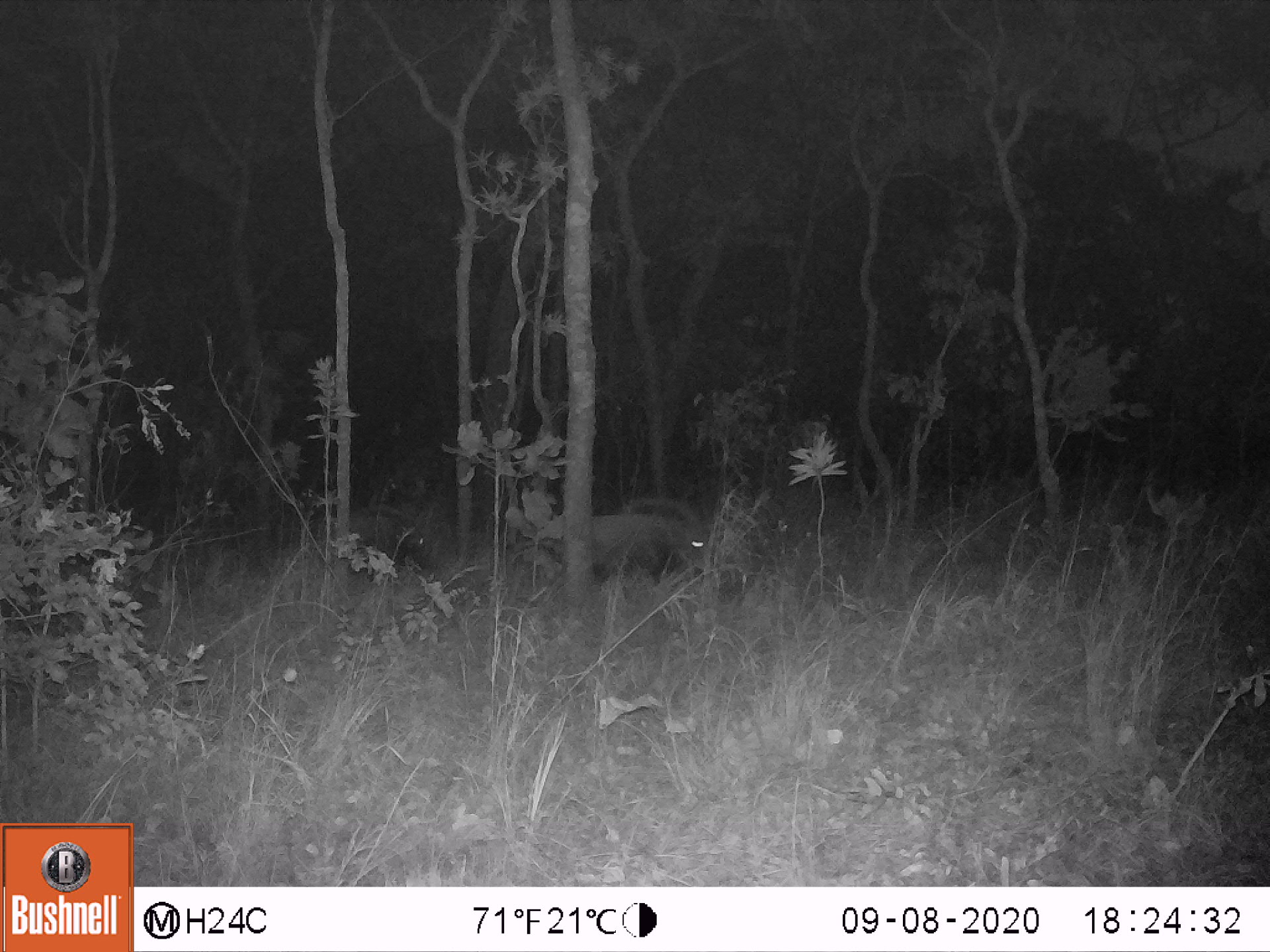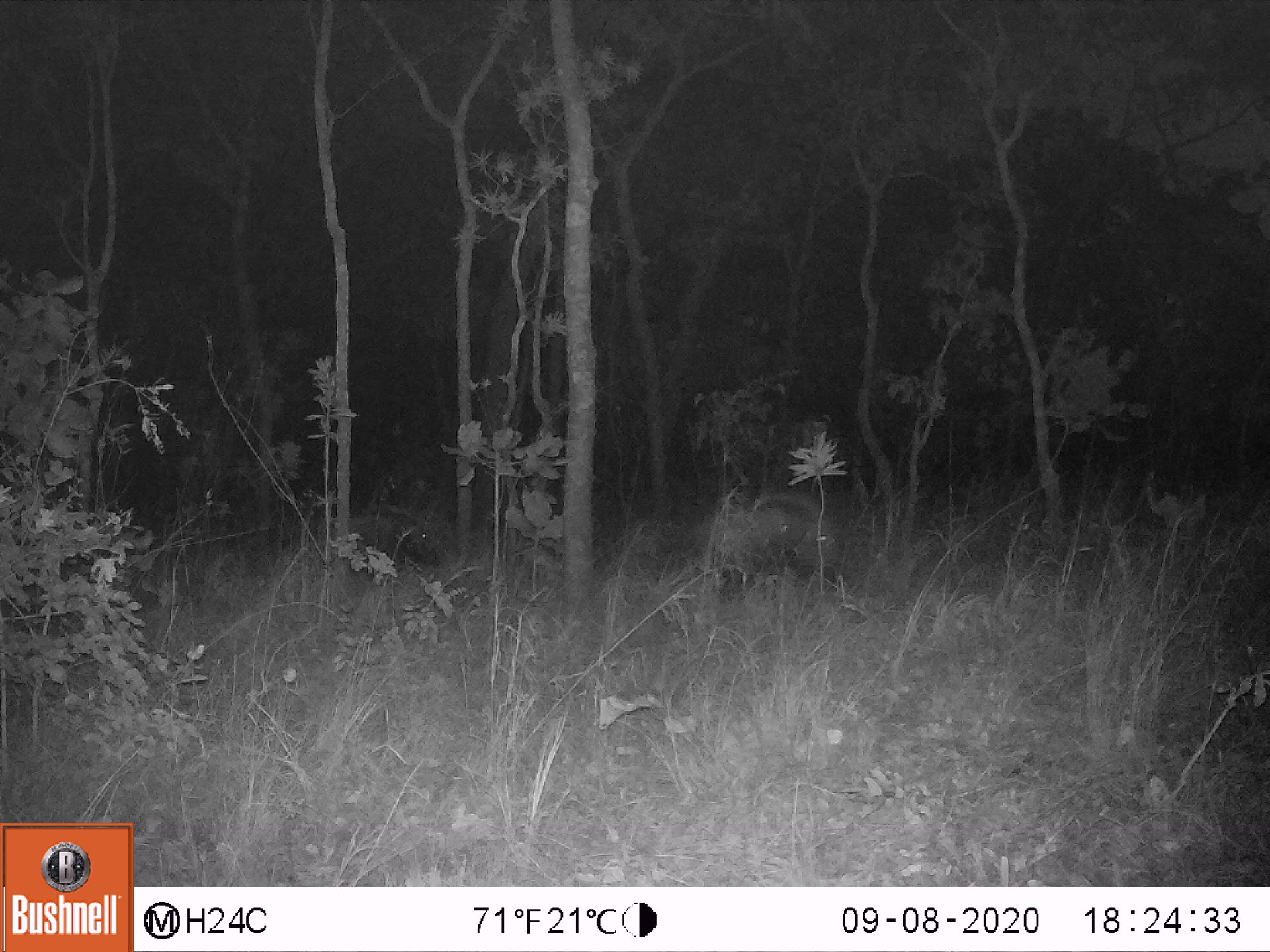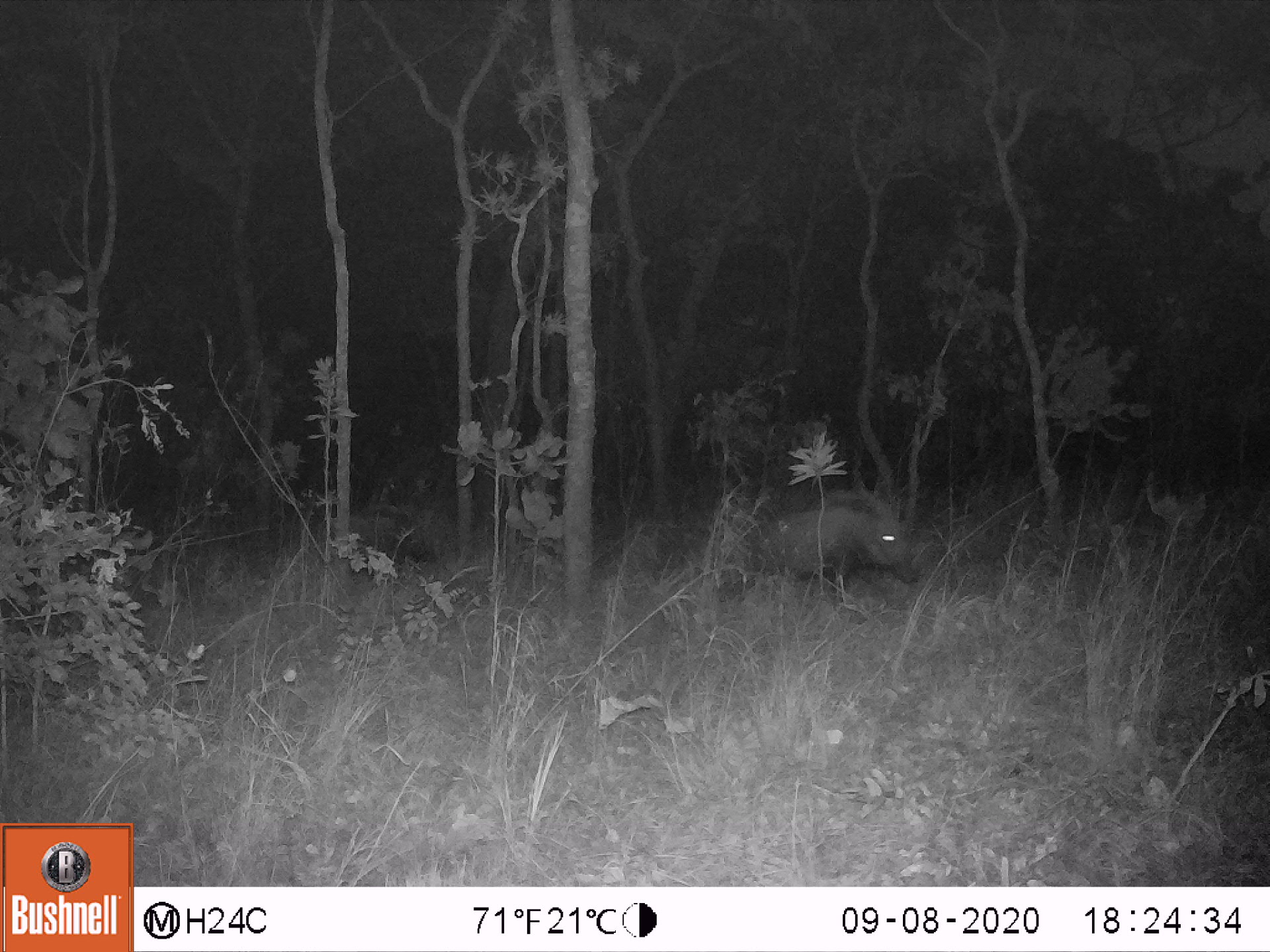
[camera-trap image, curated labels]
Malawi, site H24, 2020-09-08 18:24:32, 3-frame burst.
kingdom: Animalia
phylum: Chordata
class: Mammalia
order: Artiodactyla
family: Suidae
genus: Potamochoerus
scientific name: Potamochoerus larvatus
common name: bushpig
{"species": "bushpig (Potamochoerus larvatus)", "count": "2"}